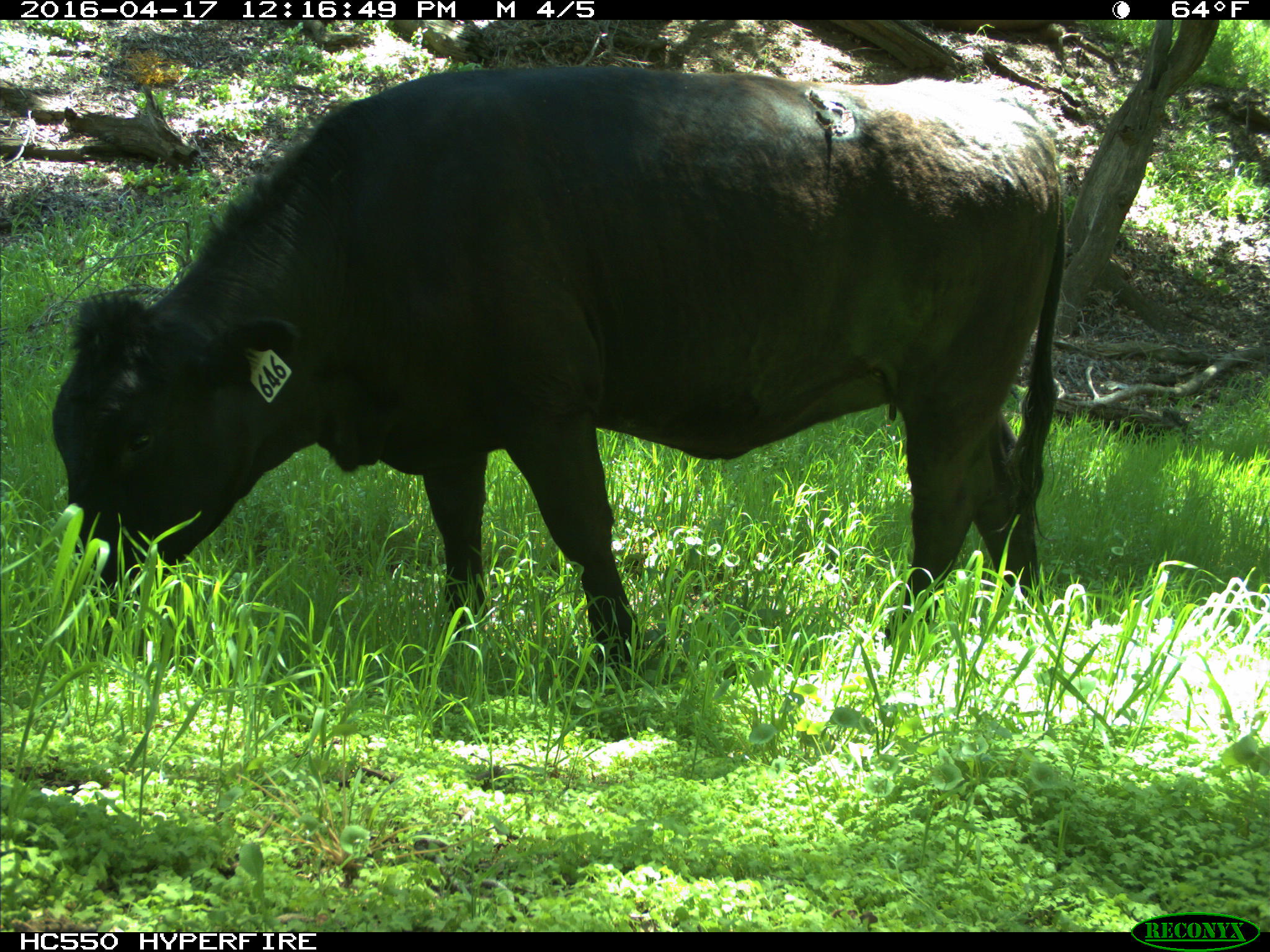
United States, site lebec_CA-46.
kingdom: Animalia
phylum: Chordata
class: Mammalia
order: Artiodactyla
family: Bovidae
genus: Bos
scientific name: Bos taurus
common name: domestic cow